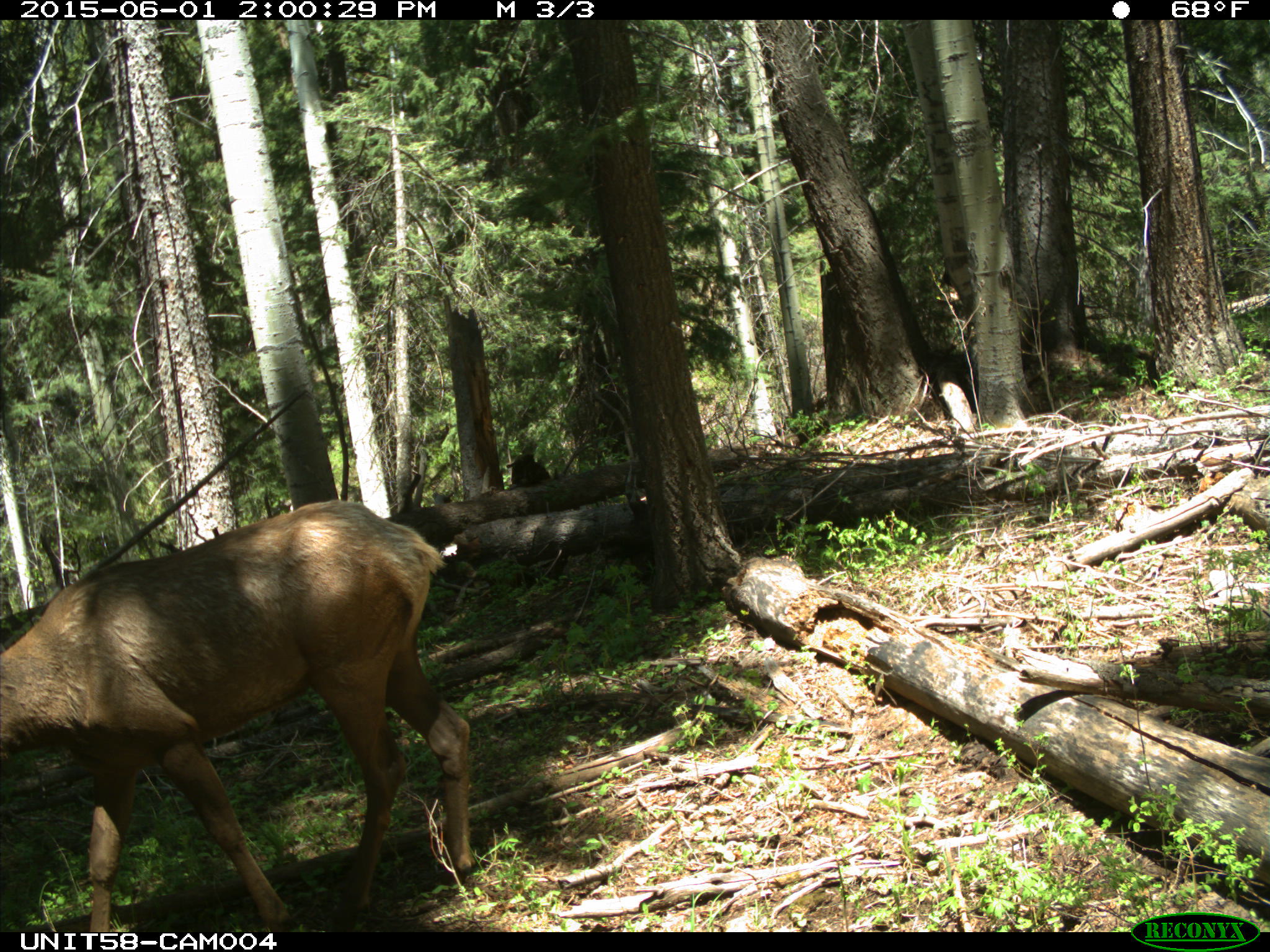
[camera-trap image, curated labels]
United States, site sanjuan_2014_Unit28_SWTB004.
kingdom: Animalia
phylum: Chordata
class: Mammalia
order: Artiodactyla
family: Cervidae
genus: Cervus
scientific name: Cervus elaphus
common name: red deer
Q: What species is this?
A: Cervus elaphus (red deer).